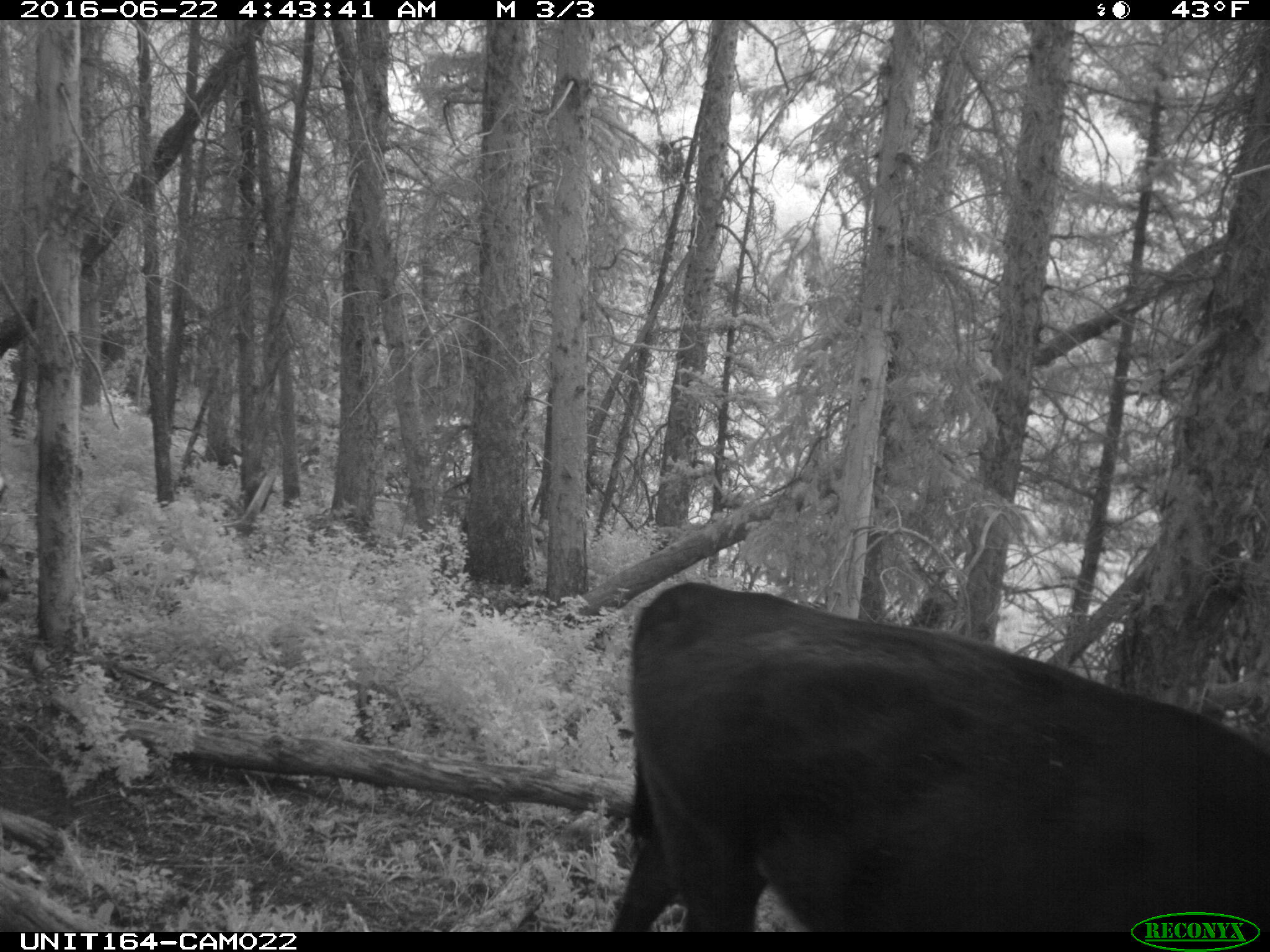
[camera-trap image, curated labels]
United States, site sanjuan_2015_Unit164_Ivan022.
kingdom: Animalia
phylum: Chordata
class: Mammalia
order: Artiodactyla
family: Bovidae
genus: Bos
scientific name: Bos taurus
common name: domestic cow